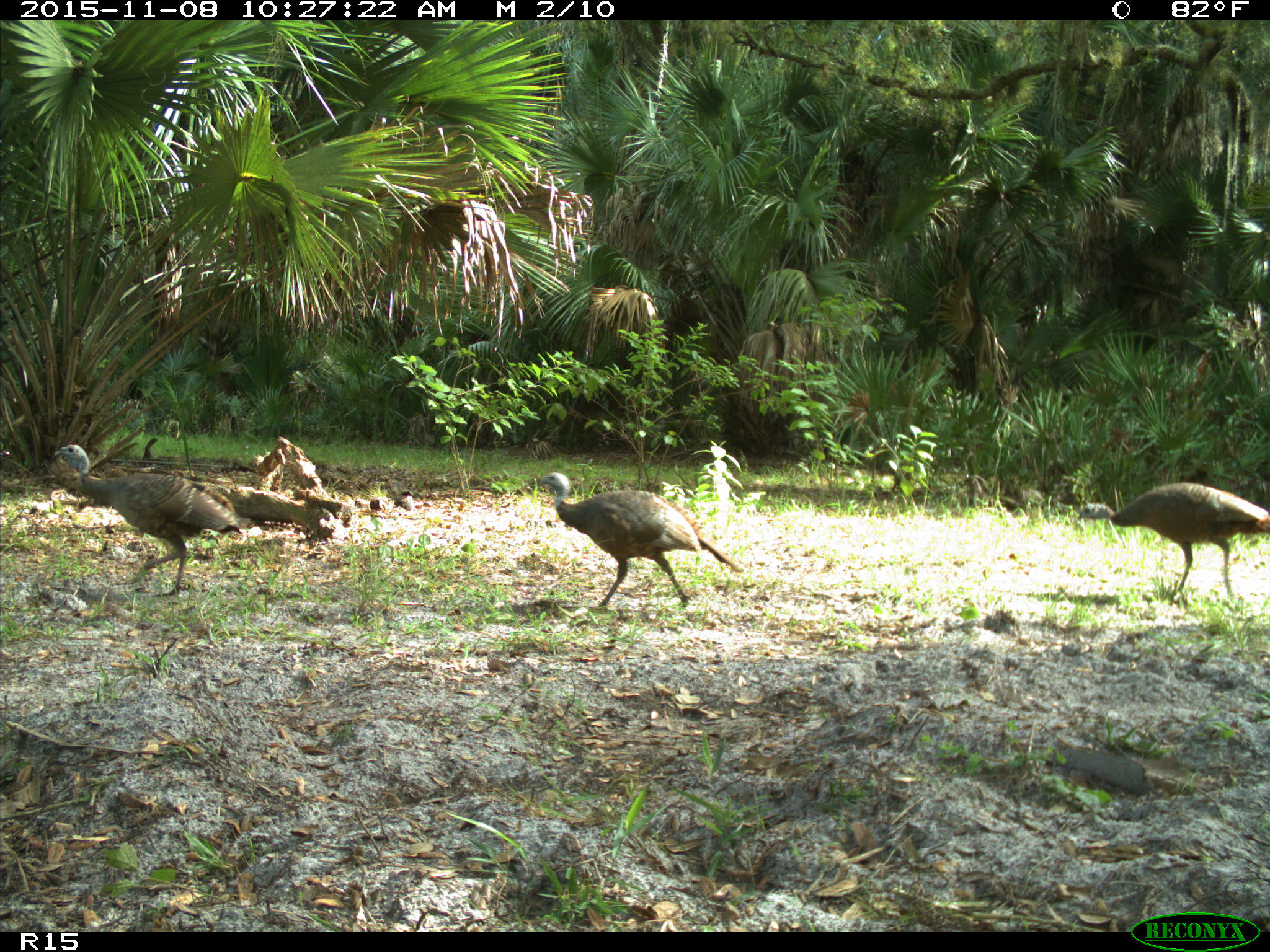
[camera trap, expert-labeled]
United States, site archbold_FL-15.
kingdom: Animalia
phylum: Chordata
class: Aves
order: Galliformes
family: Phasianidae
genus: Meleagris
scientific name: Meleagris gallopavo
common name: wild turkey